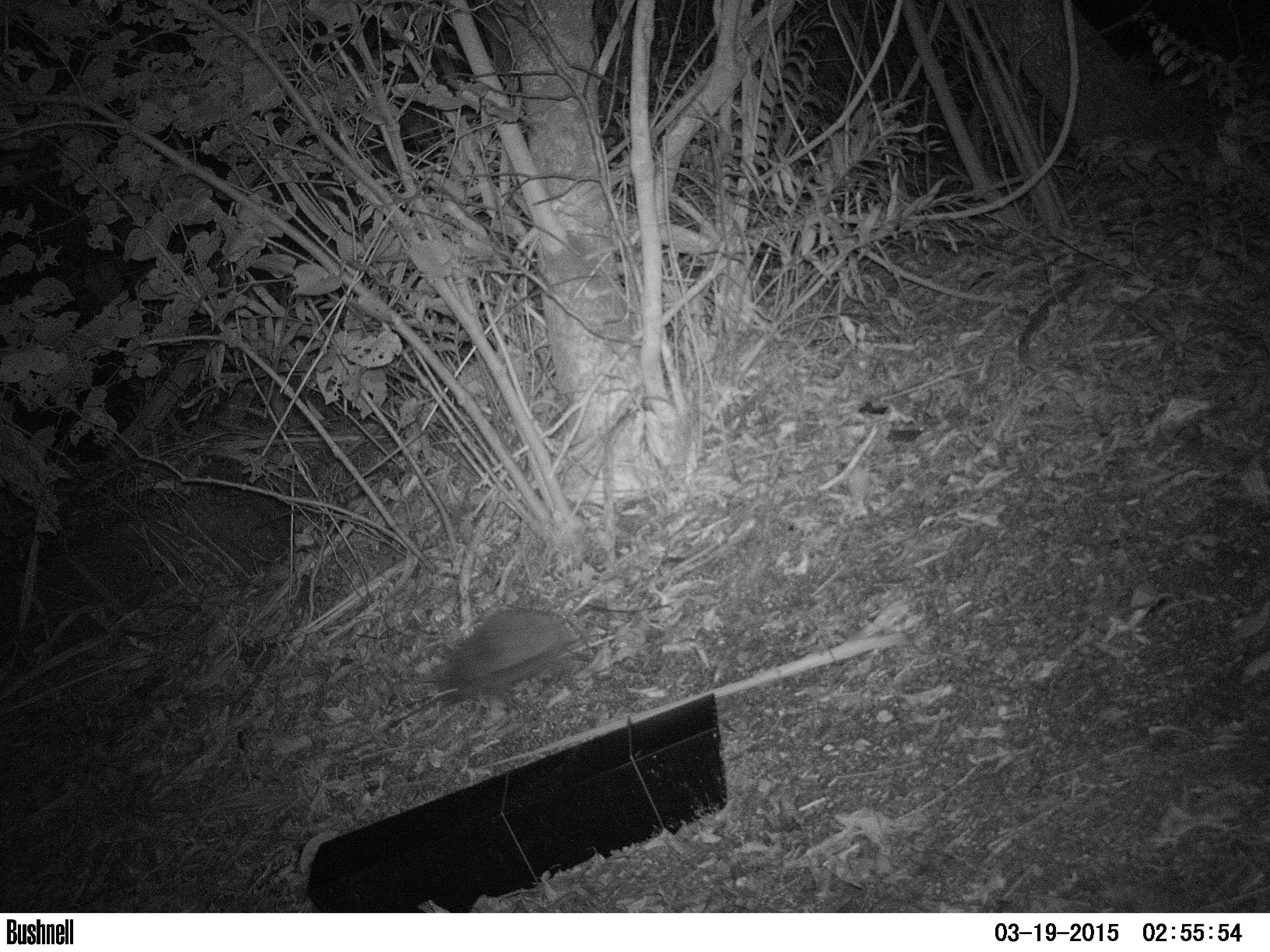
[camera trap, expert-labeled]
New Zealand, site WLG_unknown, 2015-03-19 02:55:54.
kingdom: Animalia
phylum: Chordata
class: Mammalia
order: Eulipotyphla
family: Erinaceidae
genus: Erinaceus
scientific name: Erinaceus europaeus europaeus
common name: european hedgehog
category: hedgehog